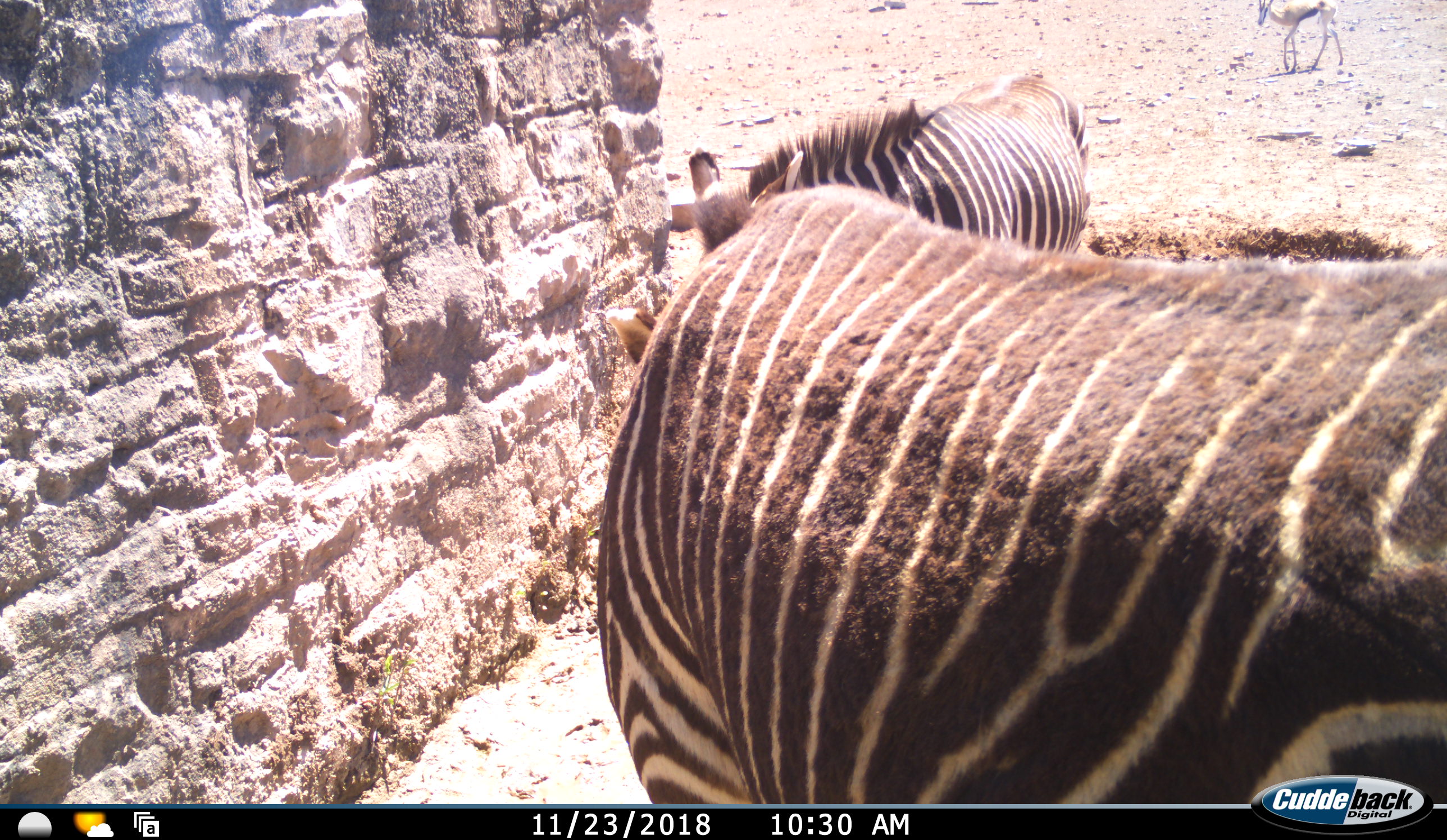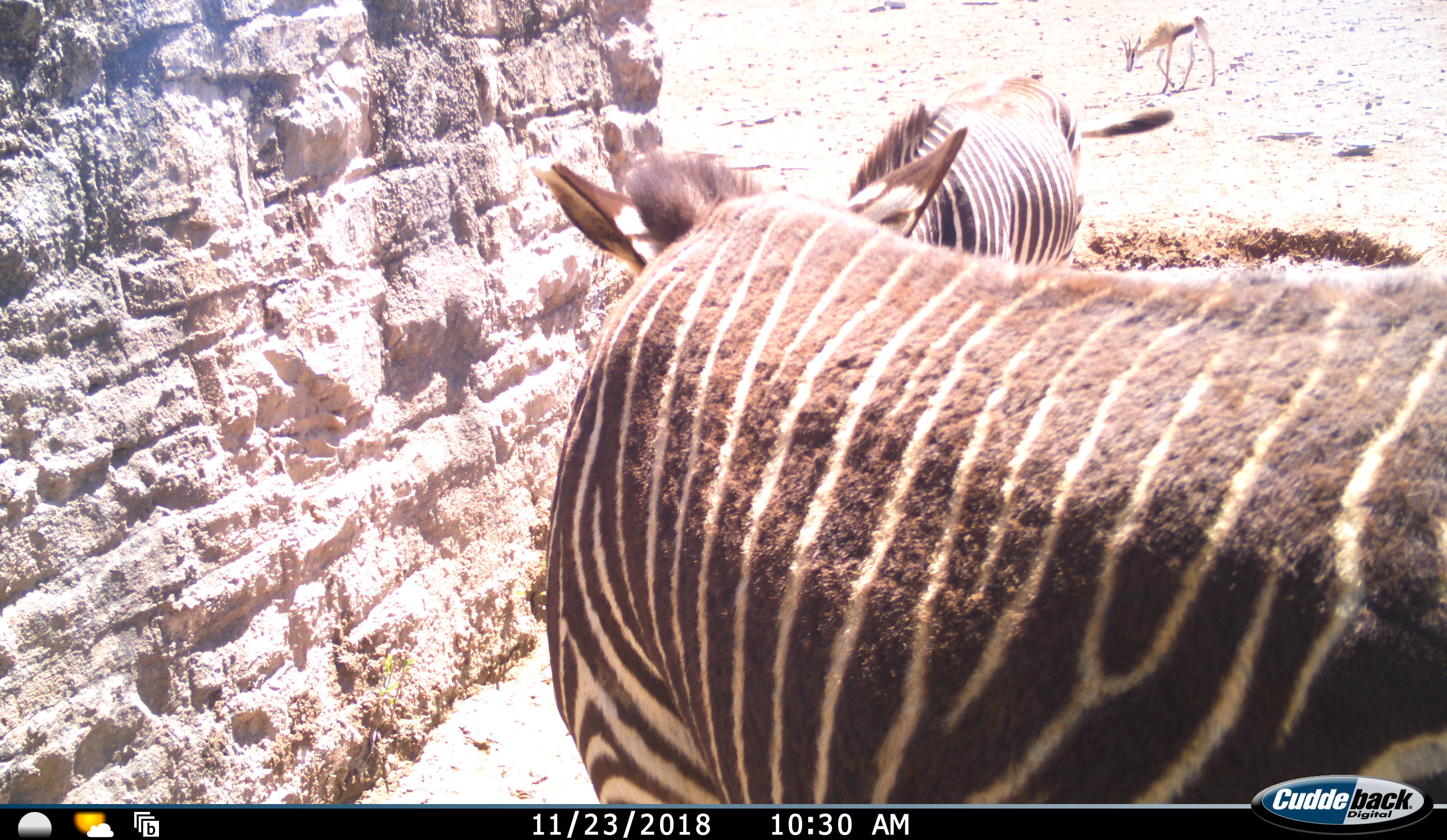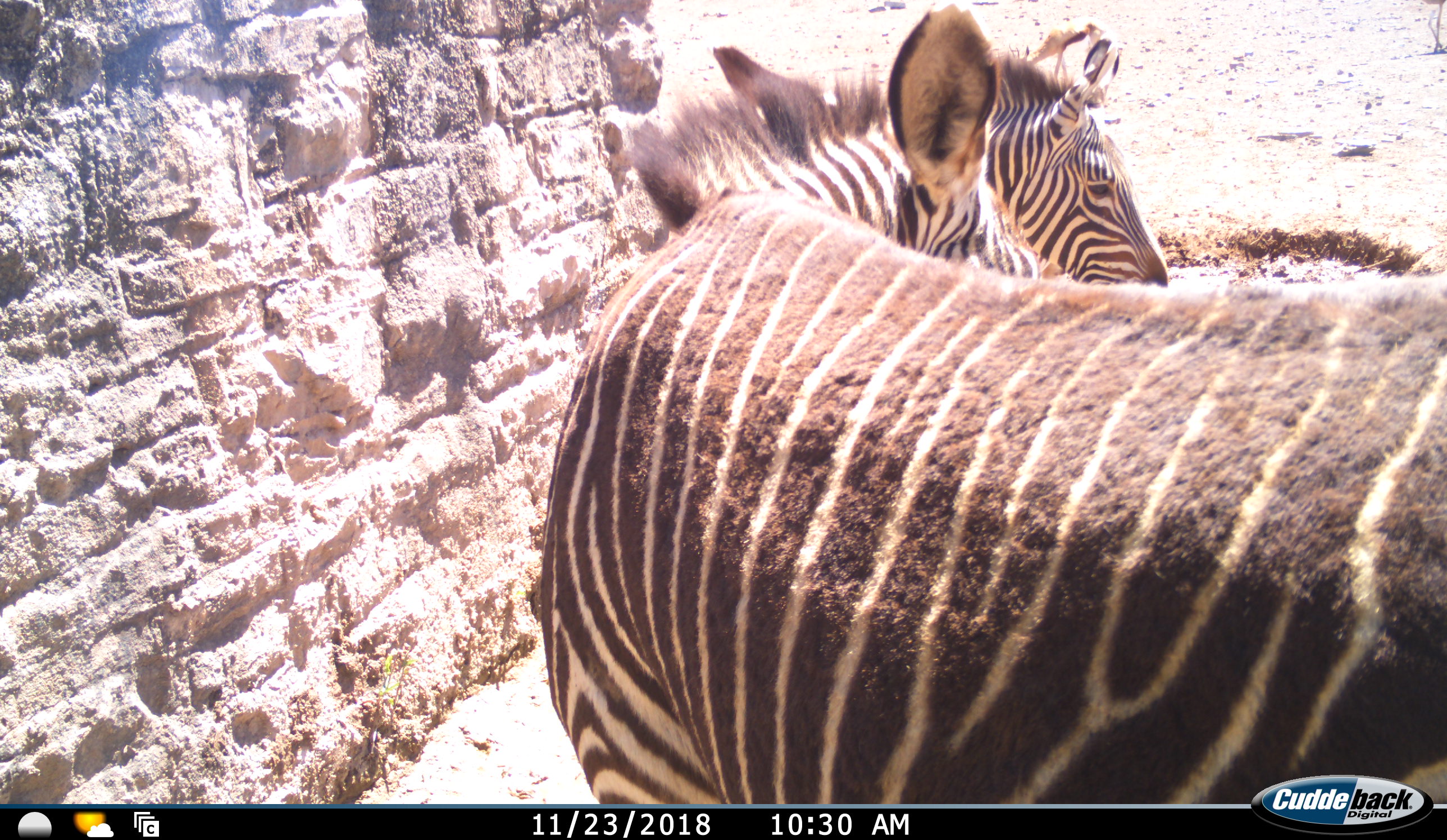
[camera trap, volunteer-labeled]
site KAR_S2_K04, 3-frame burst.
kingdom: Animalia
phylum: Chordata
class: Mammalia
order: Perissodactyla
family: Equidae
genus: Equus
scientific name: Equus zebra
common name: mountain zebra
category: zebramountain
Zebramountain (mountain zebra) (Equus zebra), count 2. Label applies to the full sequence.